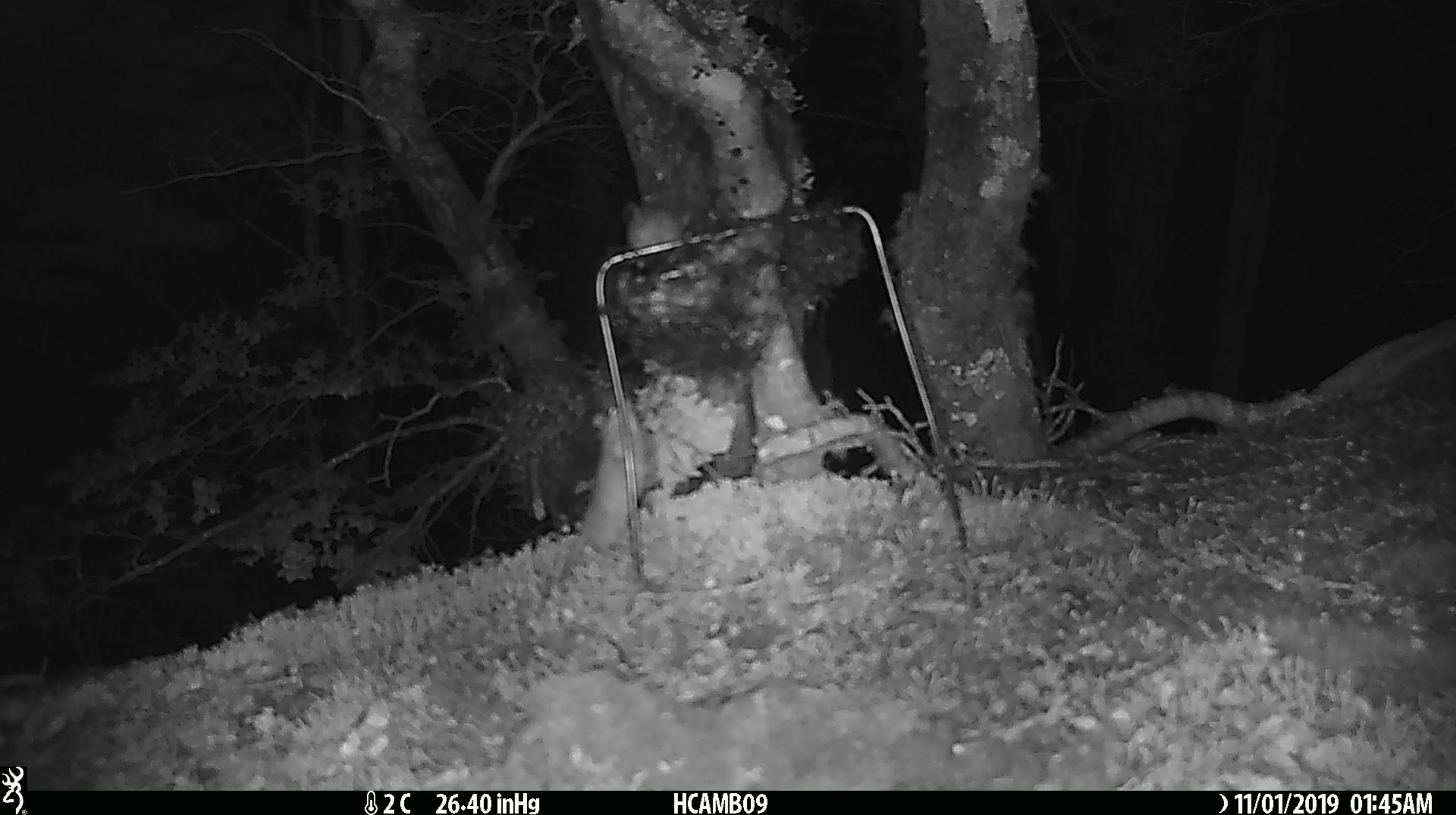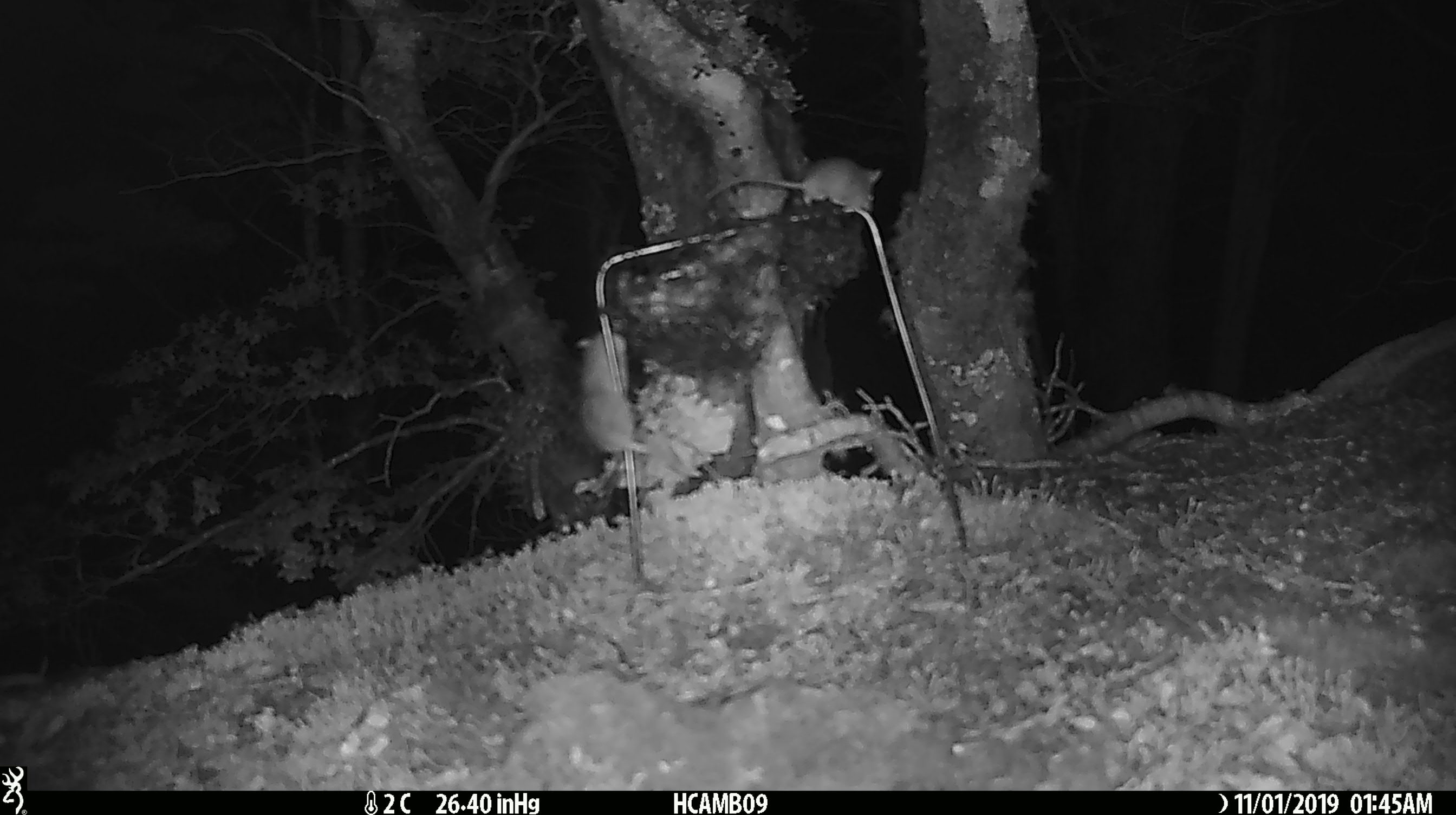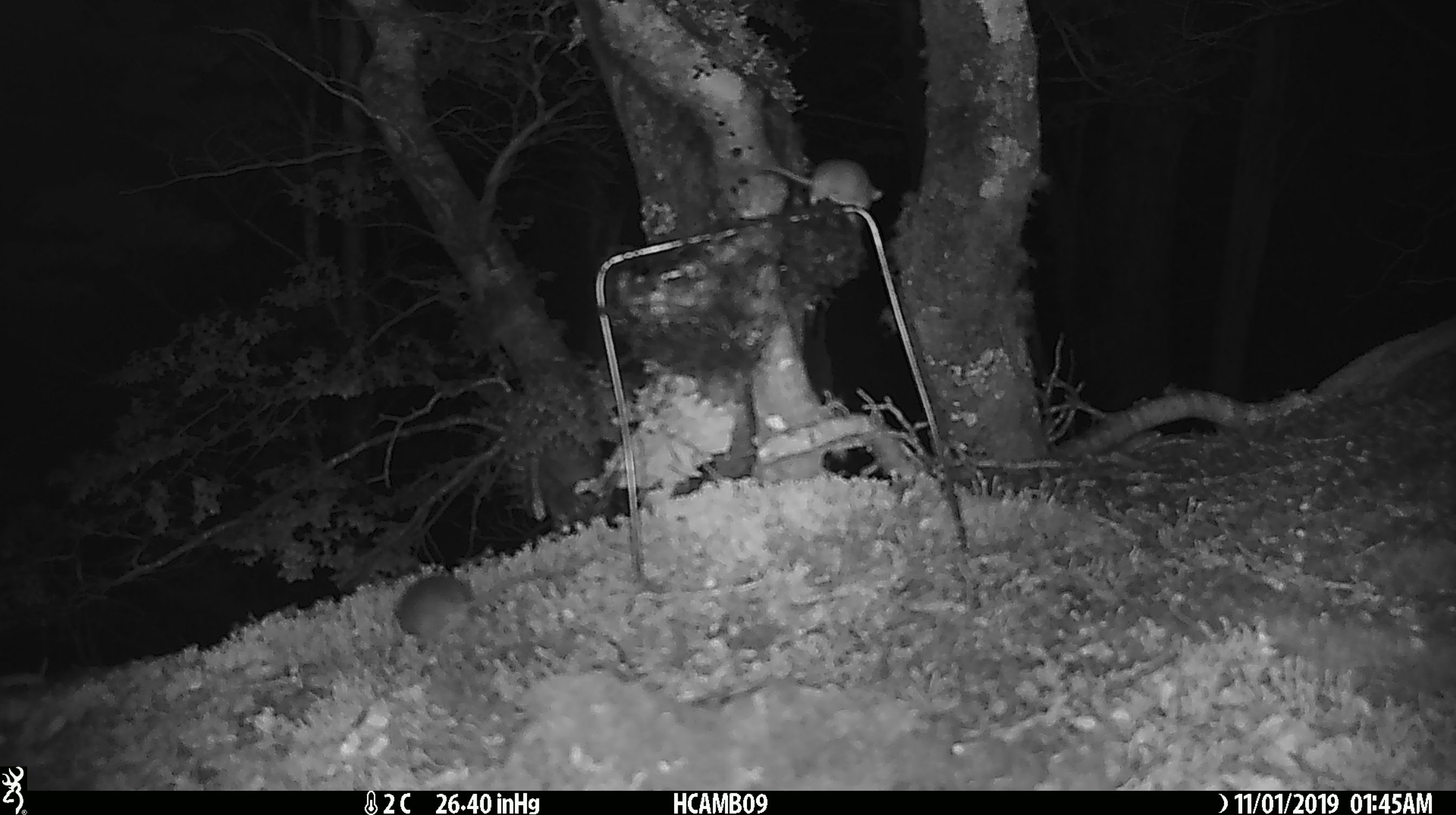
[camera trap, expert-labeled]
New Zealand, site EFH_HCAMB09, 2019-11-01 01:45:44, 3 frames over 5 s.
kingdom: Animalia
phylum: Chordata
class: Mammalia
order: Rodentia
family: Muridae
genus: Mus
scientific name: Mus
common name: mouse